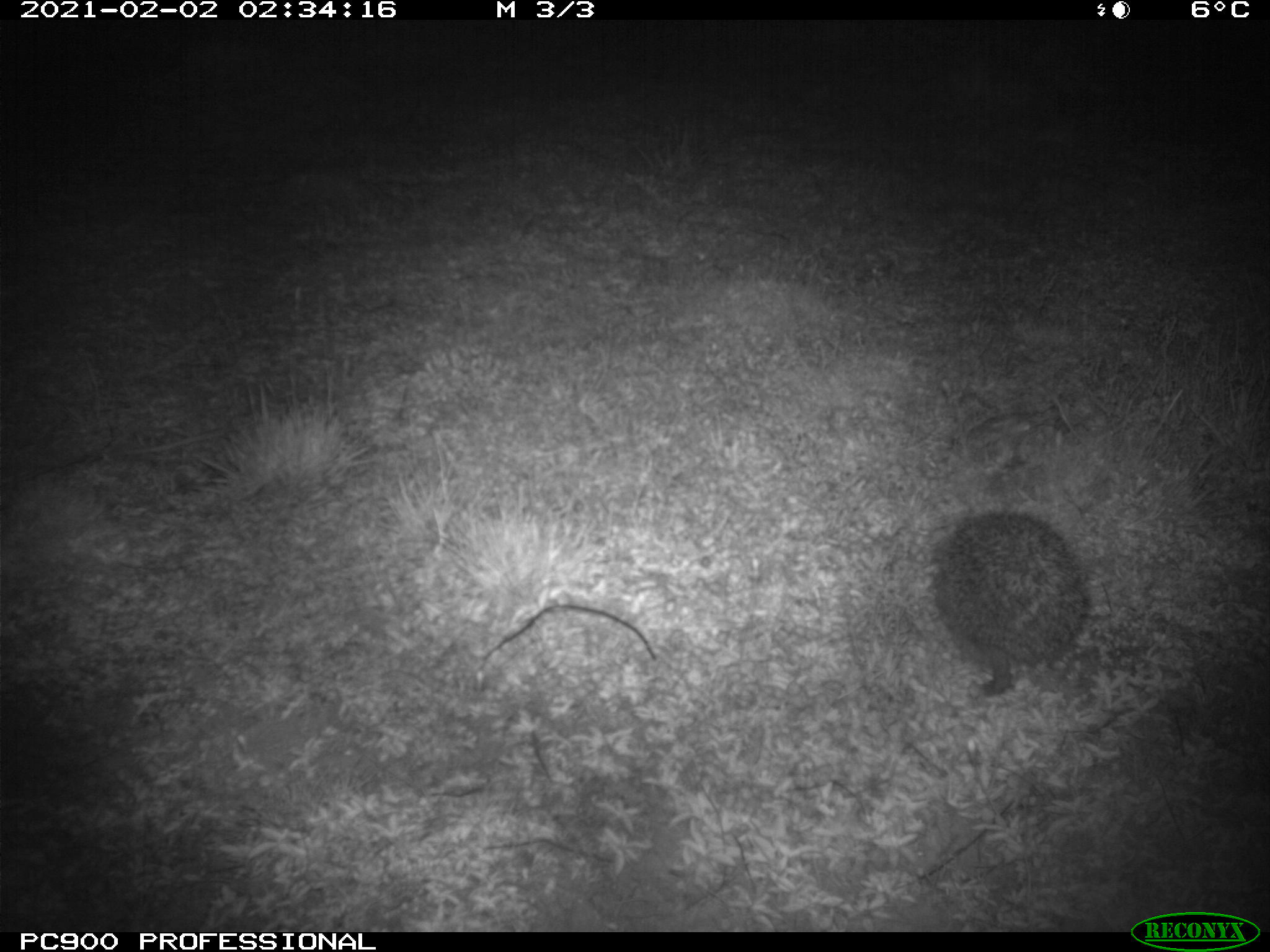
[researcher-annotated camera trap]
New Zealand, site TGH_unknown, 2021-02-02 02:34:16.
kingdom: Animalia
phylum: Chordata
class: Mammalia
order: Eulipotyphla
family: Erinaceidae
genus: Erinaceus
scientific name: Erinaceus europaeus europaeus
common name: european hedgehog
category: hedgehog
Hedgehog (european hedgehog) (Erinaceus europaeus europaeus).